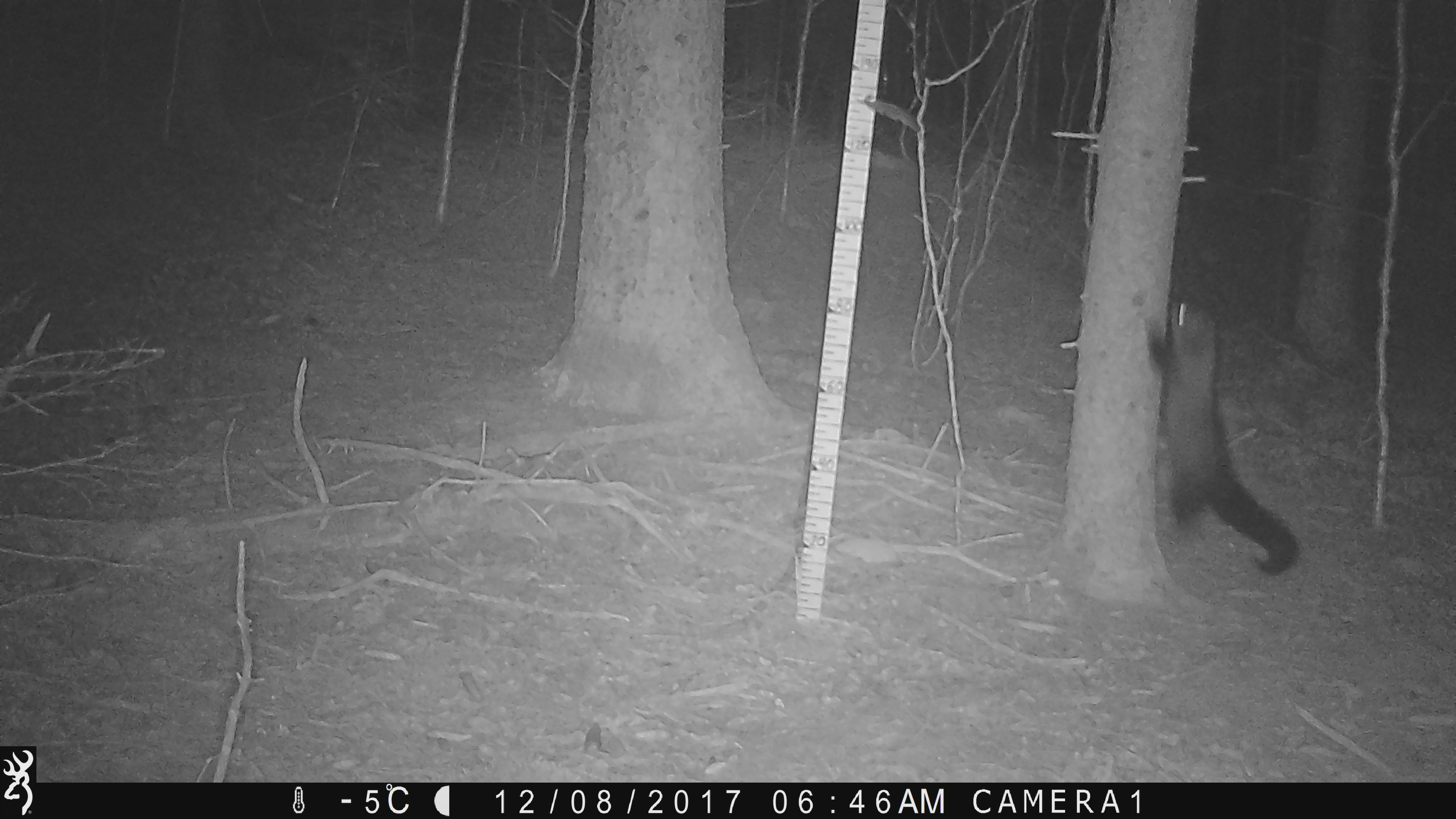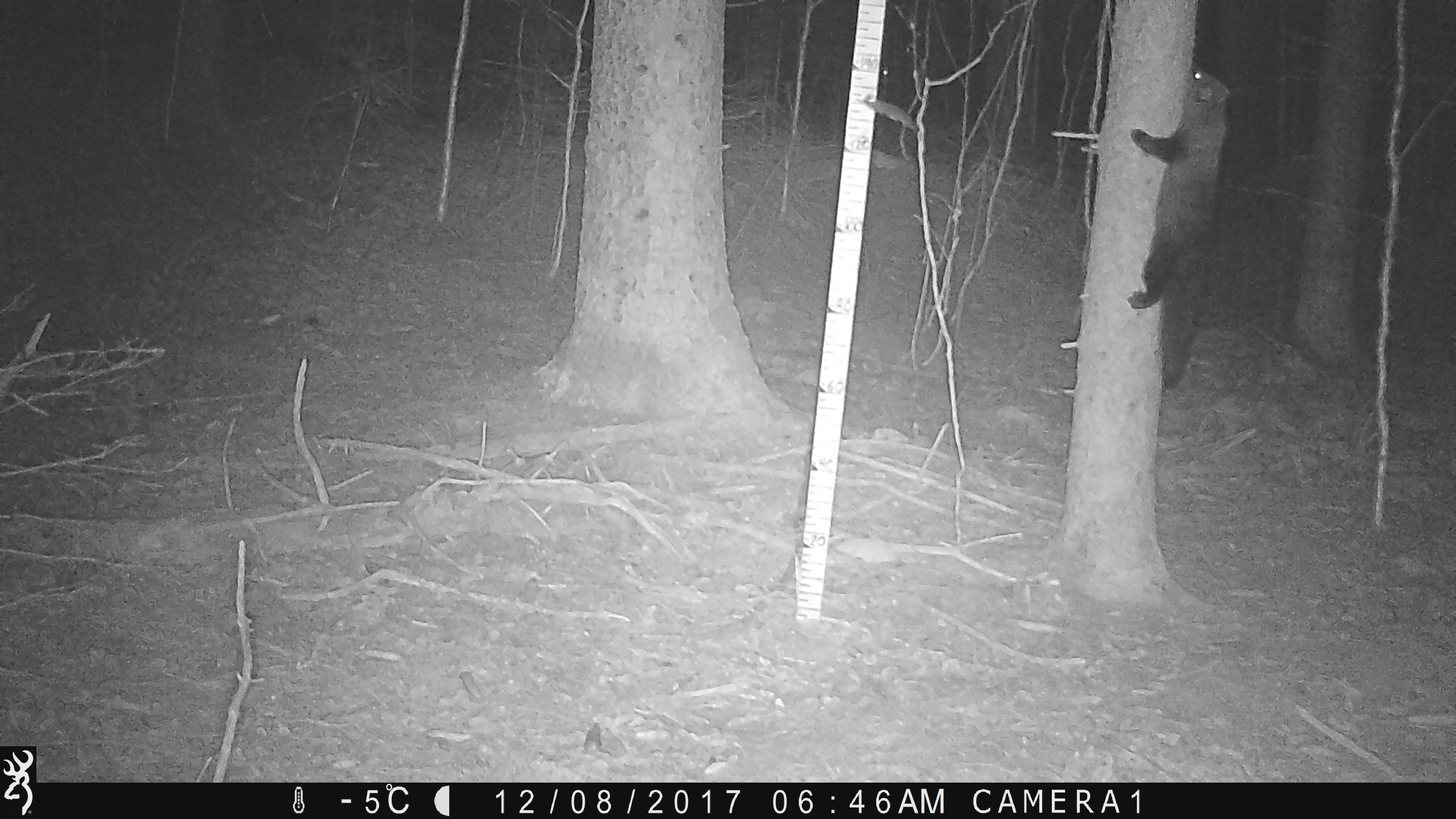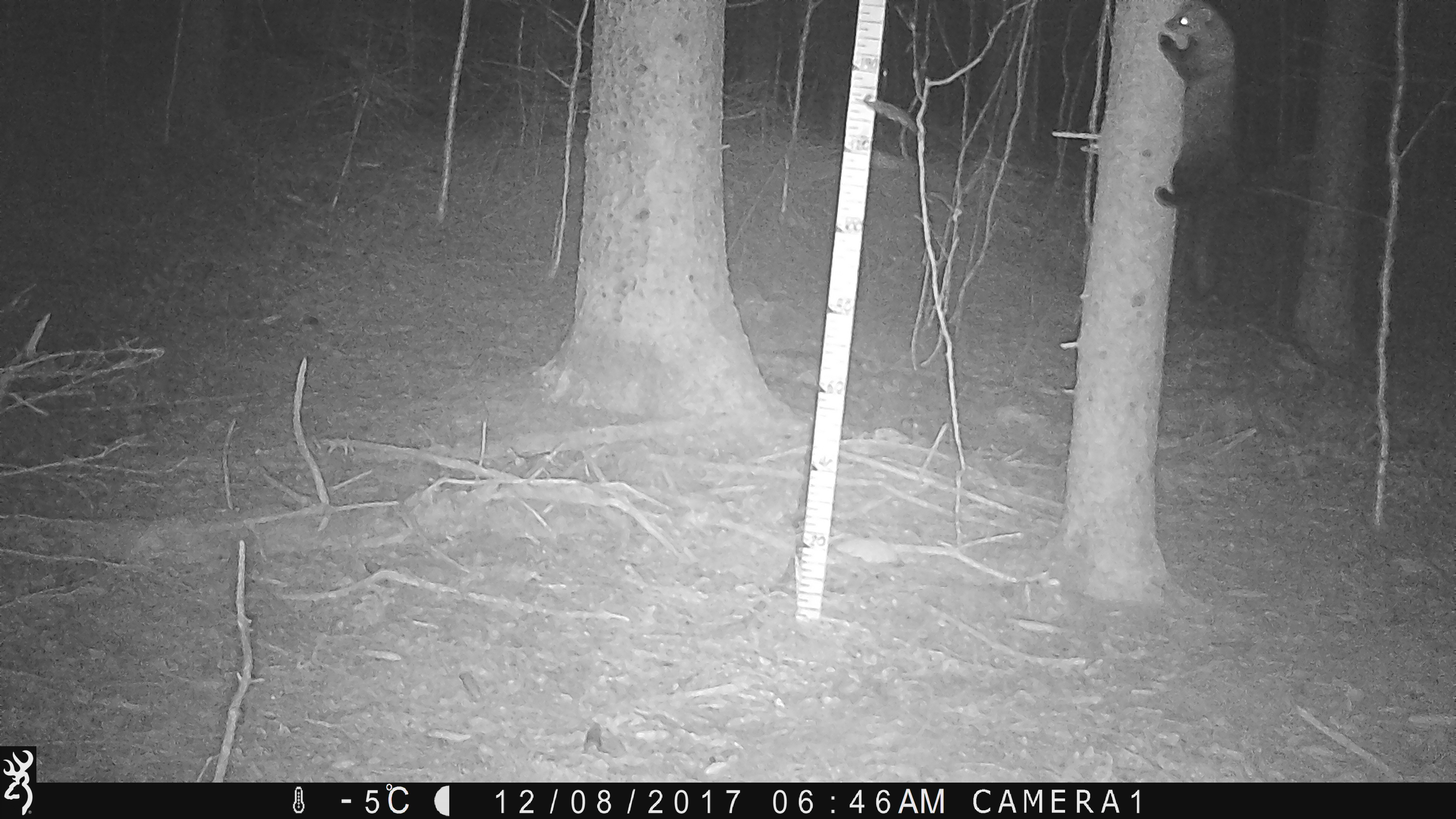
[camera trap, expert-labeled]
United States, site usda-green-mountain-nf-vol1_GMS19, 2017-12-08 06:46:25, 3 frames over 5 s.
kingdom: Animalia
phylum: Chordata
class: Mammalia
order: Carnivora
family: Mustelidae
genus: Pekania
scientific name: Pekania pennanti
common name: fisher